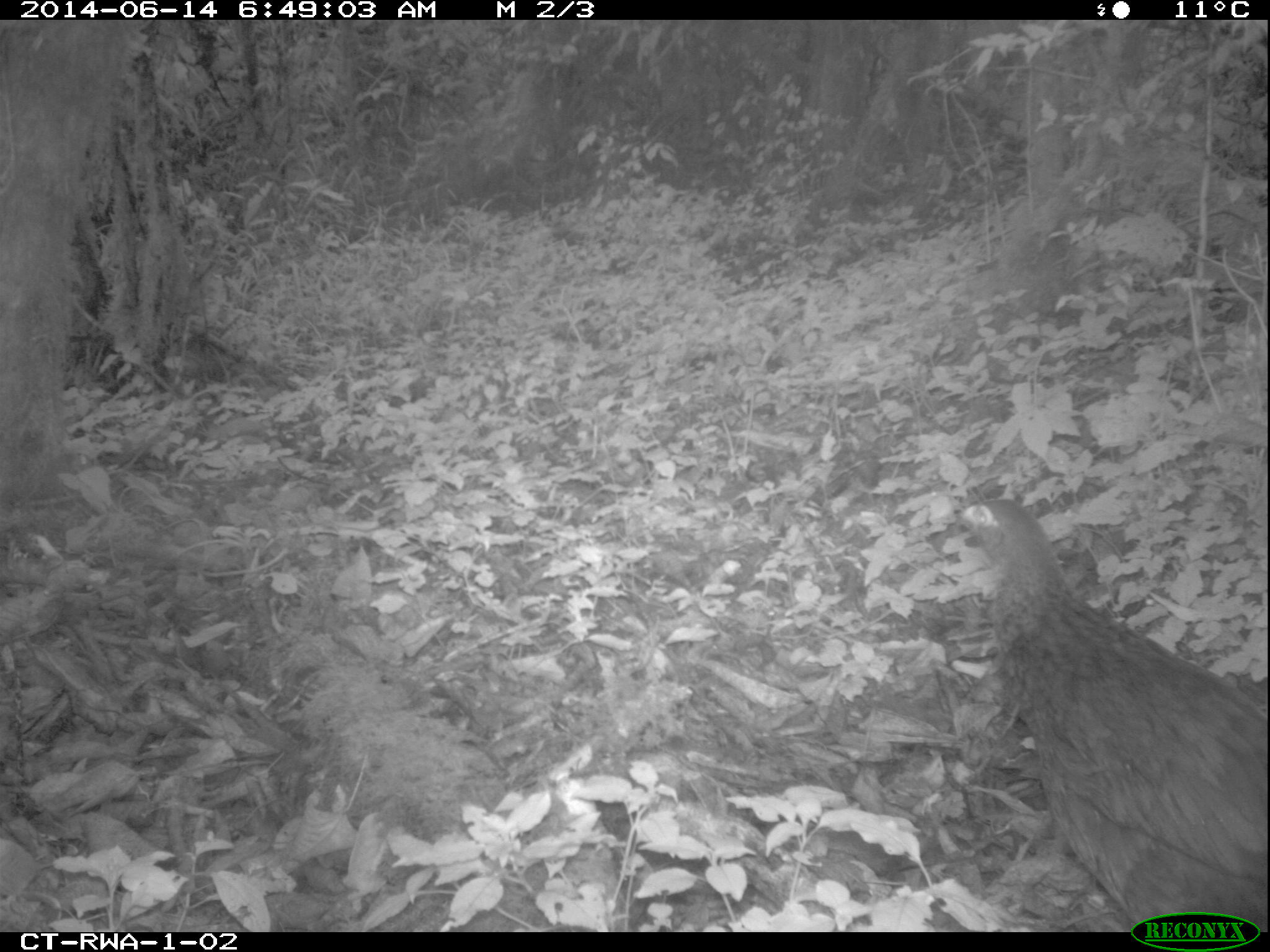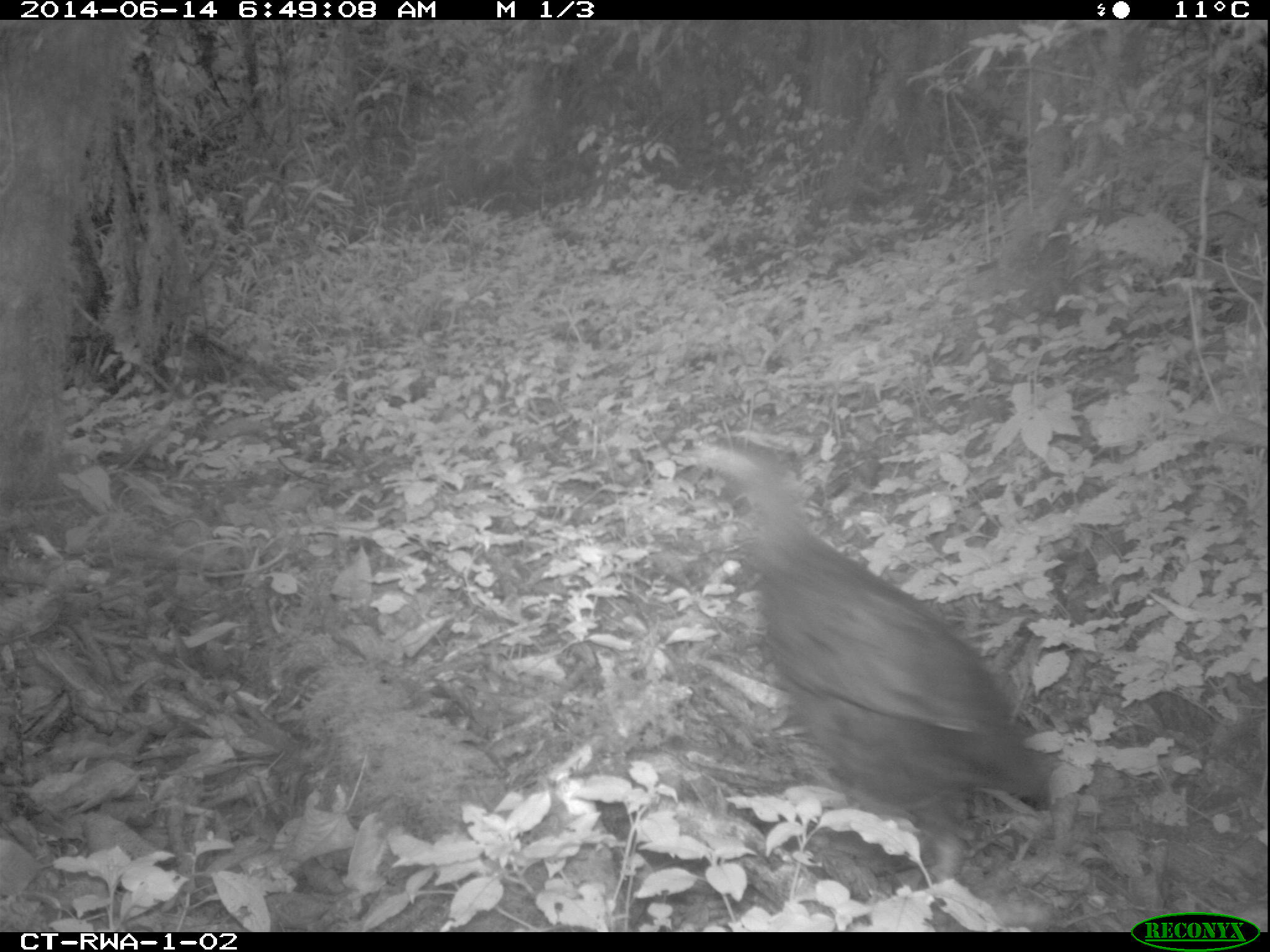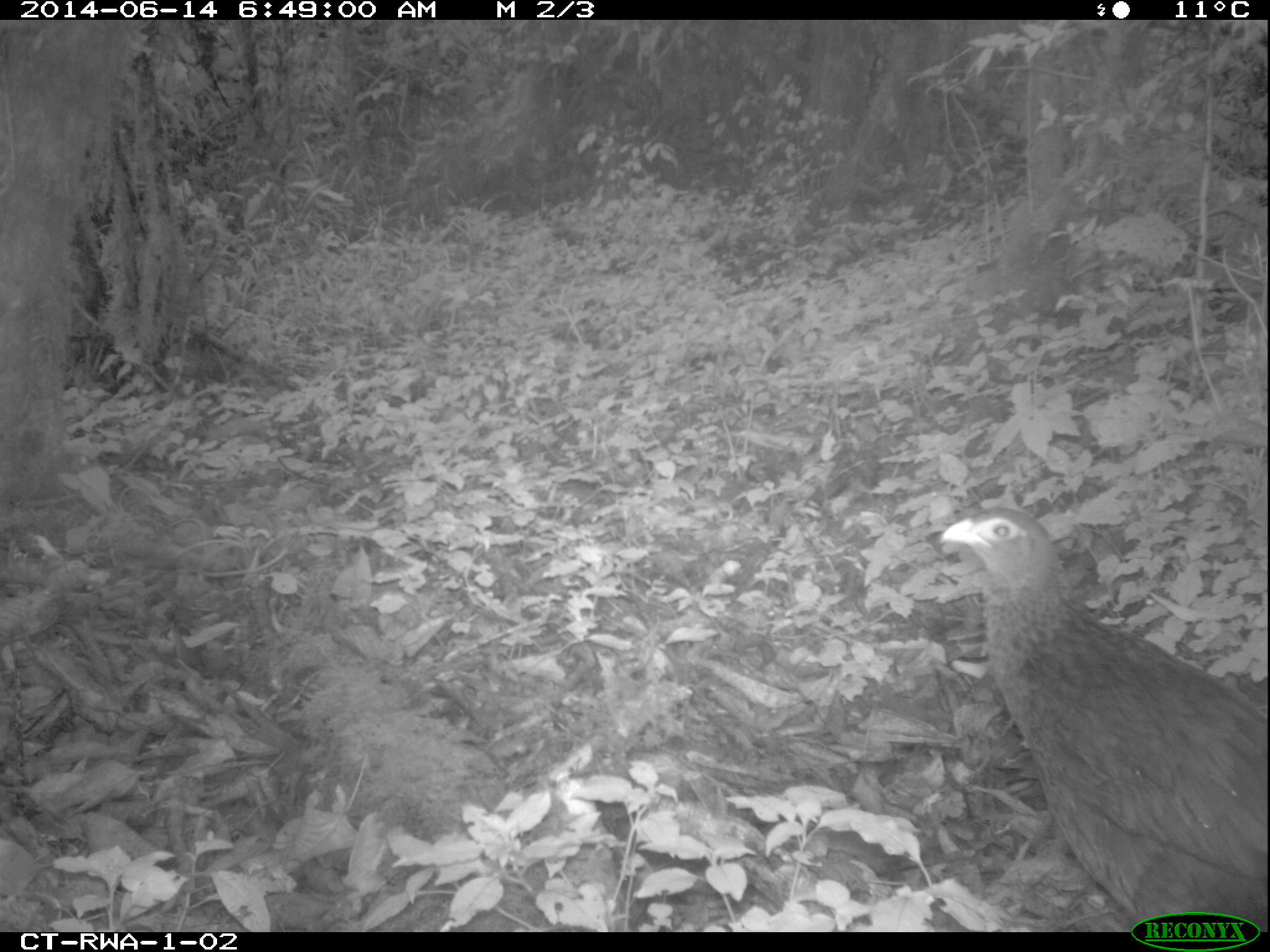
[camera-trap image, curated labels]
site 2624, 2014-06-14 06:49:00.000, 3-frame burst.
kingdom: Animalia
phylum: Chordata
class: Aves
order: Galliformes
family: Phasianidae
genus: Pternistis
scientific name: Pternistis nobilis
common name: handsome francolin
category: francolinus nobilis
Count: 1.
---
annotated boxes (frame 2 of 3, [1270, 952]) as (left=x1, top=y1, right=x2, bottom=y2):
francolinus nobilis: (left=688, top=438, right=1052, bottom=887)